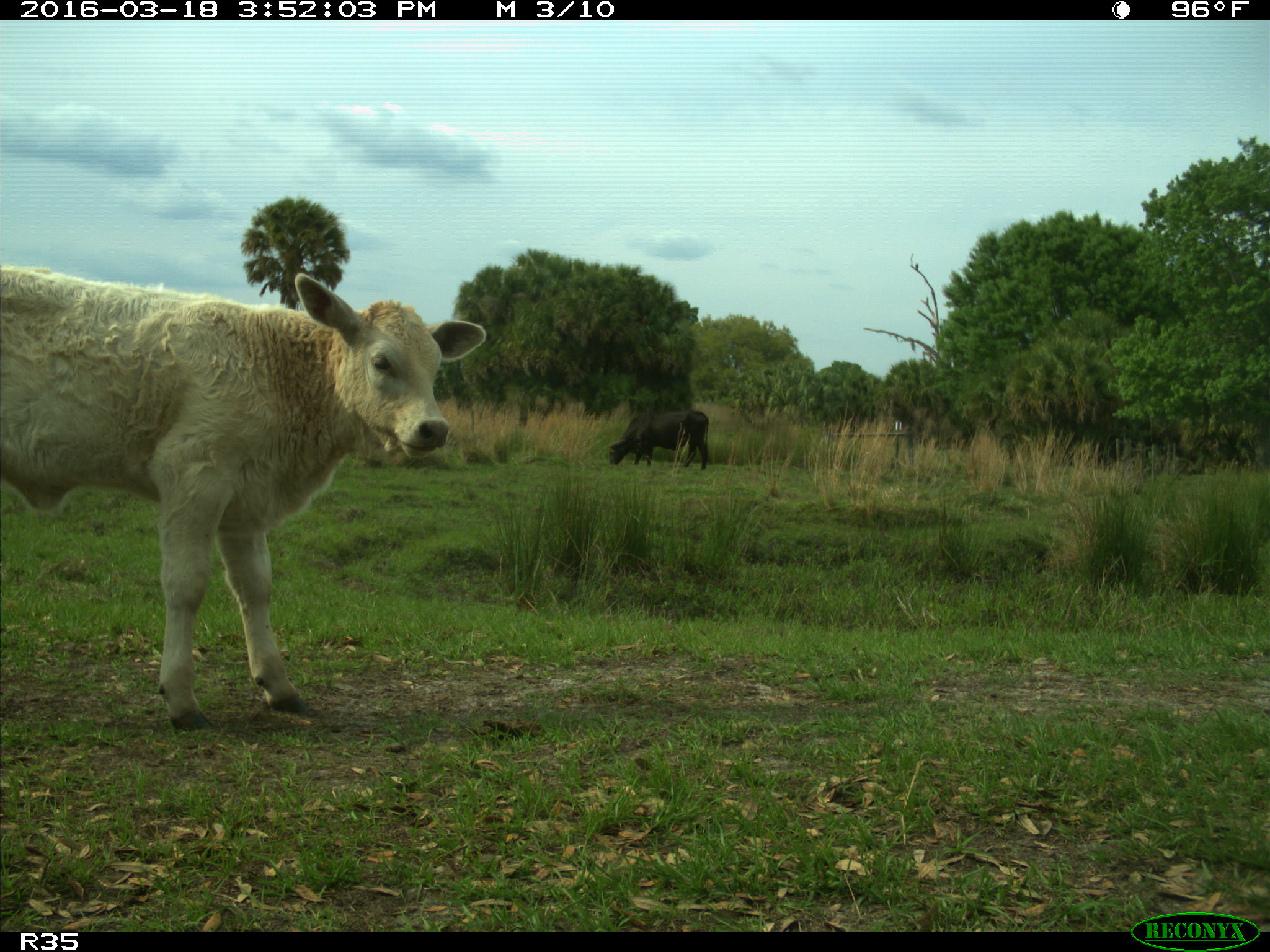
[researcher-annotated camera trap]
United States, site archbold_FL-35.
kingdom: Animalia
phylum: Chordata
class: Mammalia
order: Artiodactyla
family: Bovidae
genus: Bos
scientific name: Bos taurus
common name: domestic cow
Bos taurus (domestic cow).